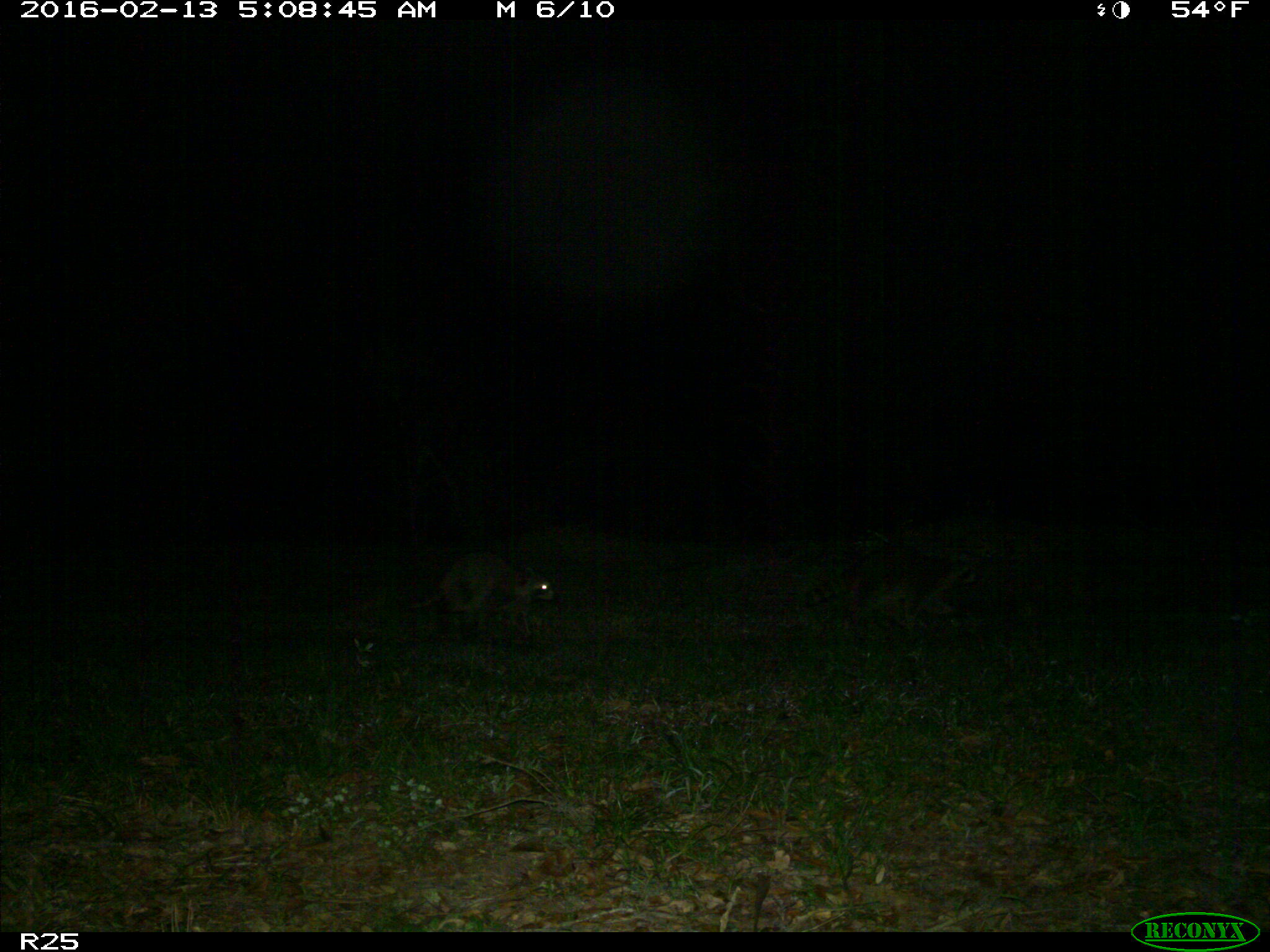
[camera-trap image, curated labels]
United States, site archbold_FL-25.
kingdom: Animalia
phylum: Chordata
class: Mammalia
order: Carnivora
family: Procyonidae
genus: Procyon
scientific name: Procyon lotor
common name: common raccoon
Procyon lotor (common raccoon).